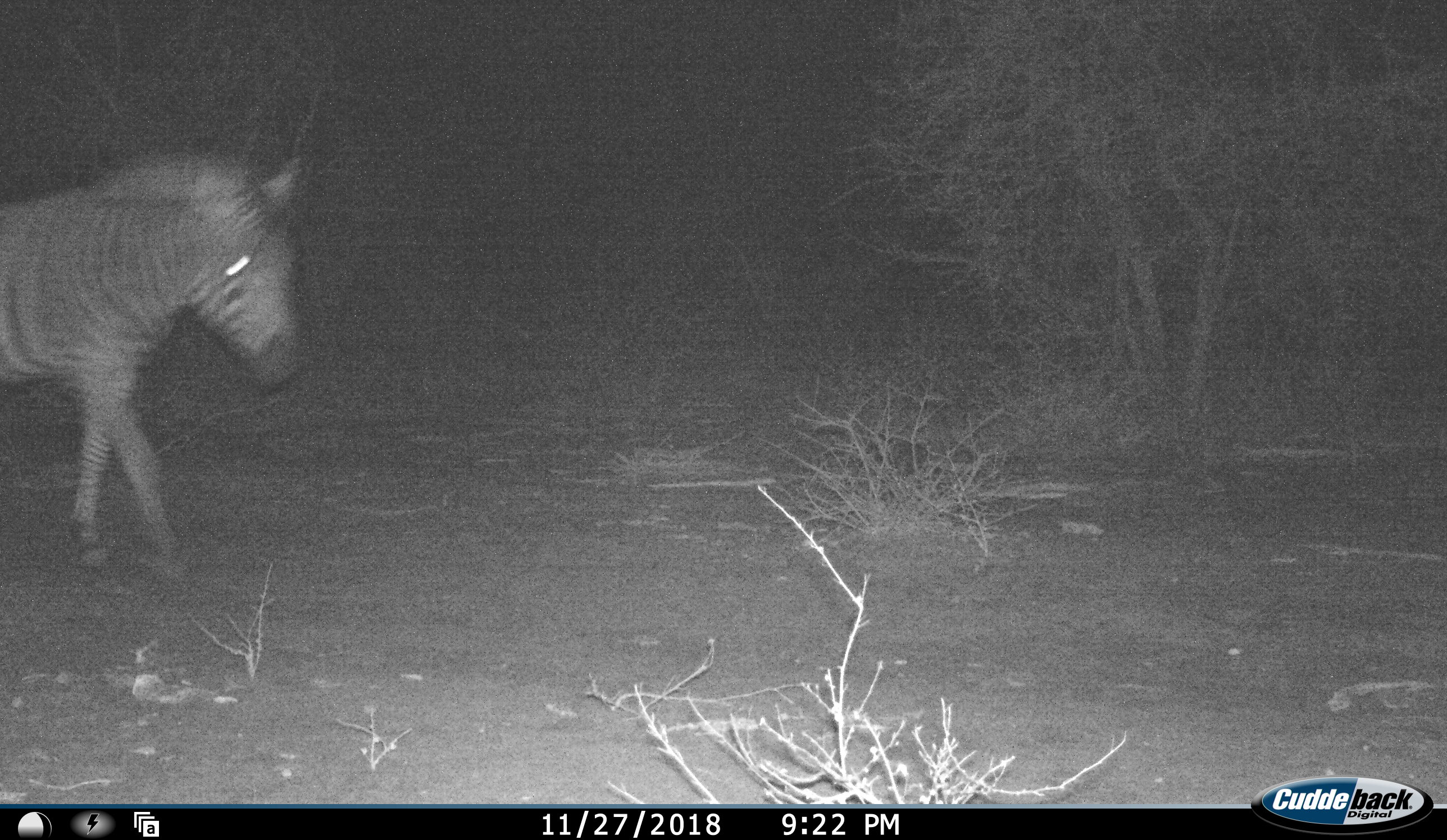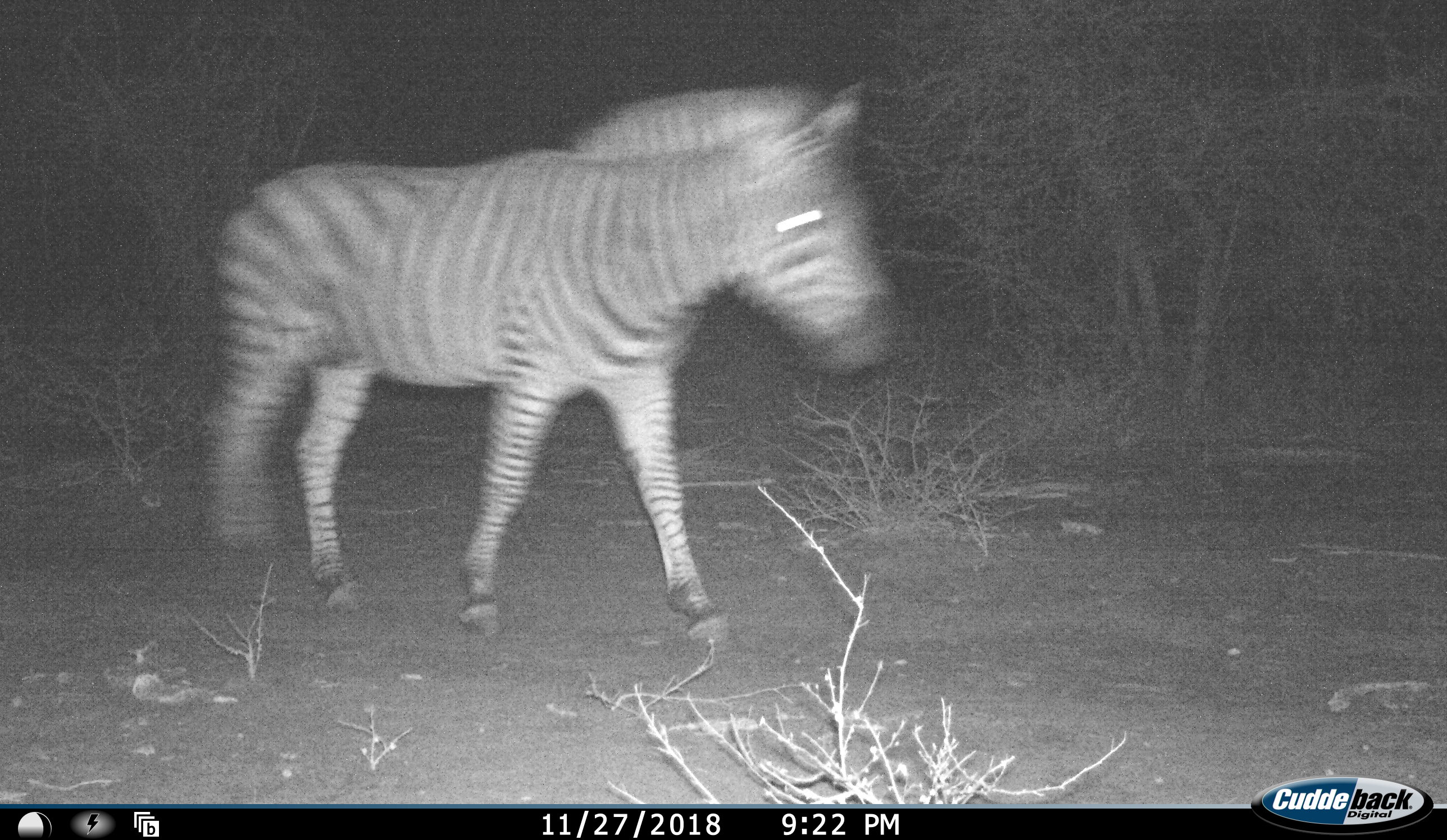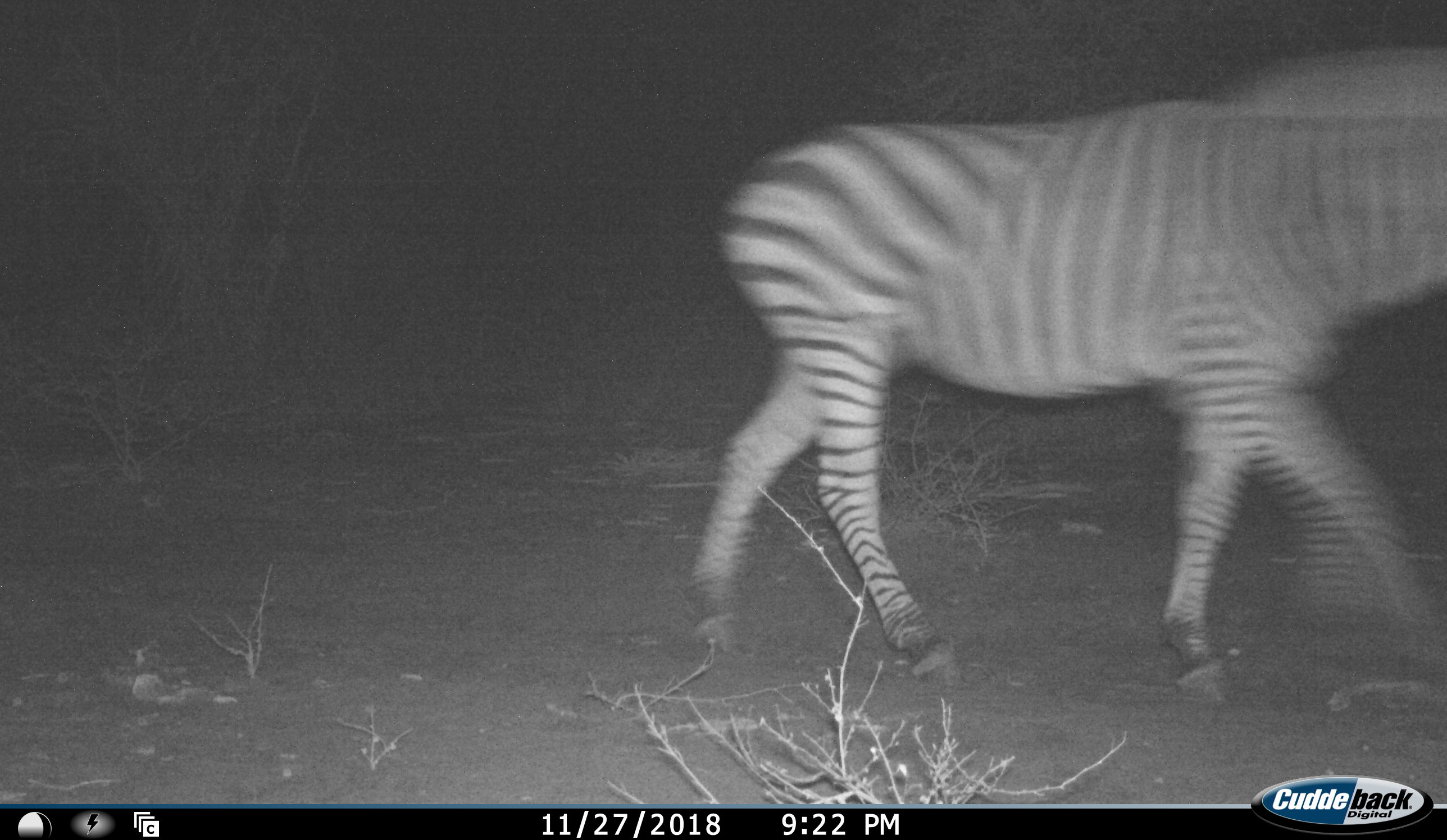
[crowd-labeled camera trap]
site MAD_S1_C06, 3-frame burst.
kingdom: Animalia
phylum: Chordata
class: Mammalia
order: Perissodactyla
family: Equidae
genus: Equus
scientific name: Equus quagga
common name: plains zebra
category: zebraplains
Zebraplains (plains zebra) (Equus quagga), count 1. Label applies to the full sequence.